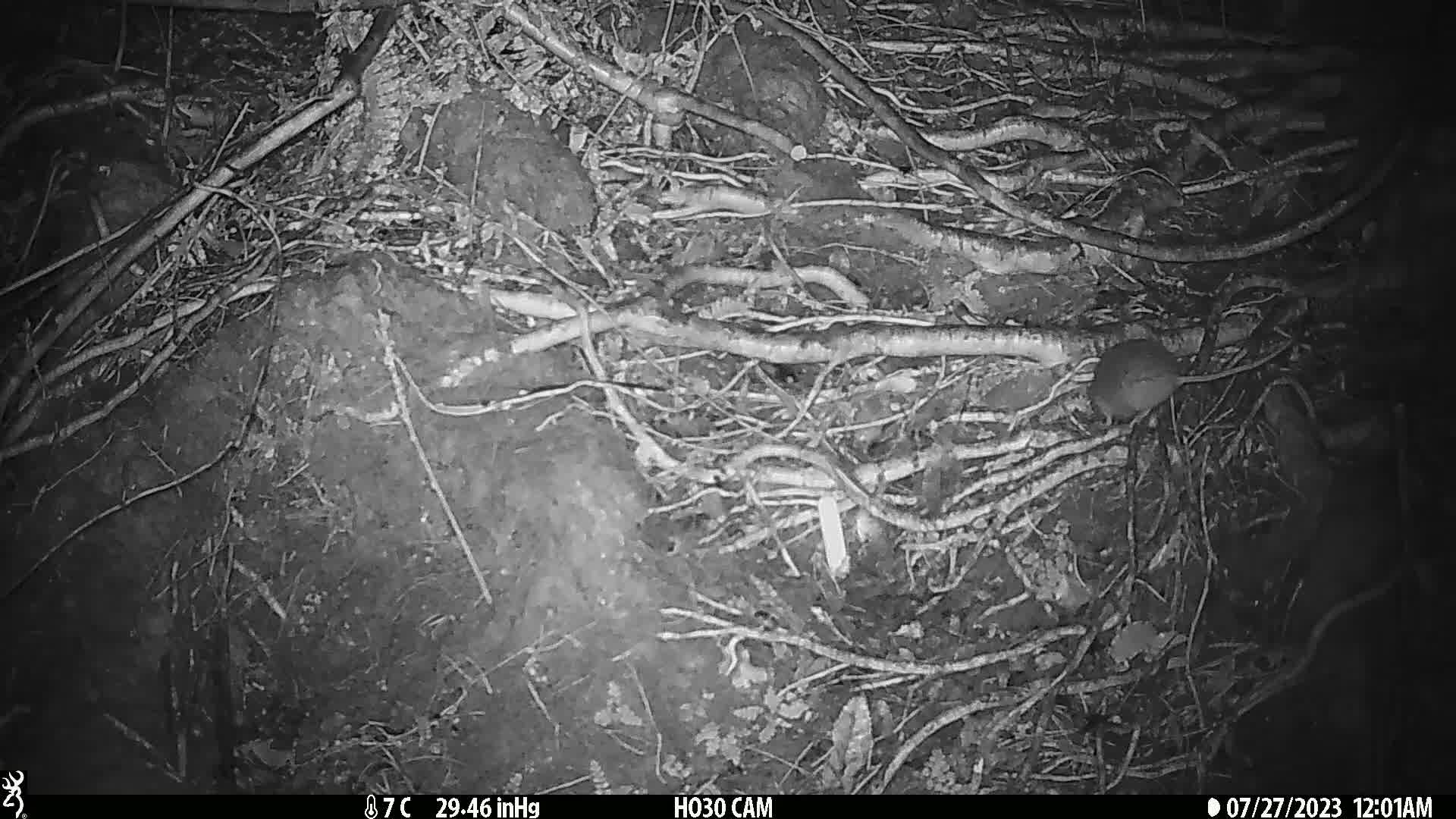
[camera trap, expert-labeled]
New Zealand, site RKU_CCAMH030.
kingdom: Animalia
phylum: Chordata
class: Mammalia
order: Rodentia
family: Muridae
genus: Rattus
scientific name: Rattus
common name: rat